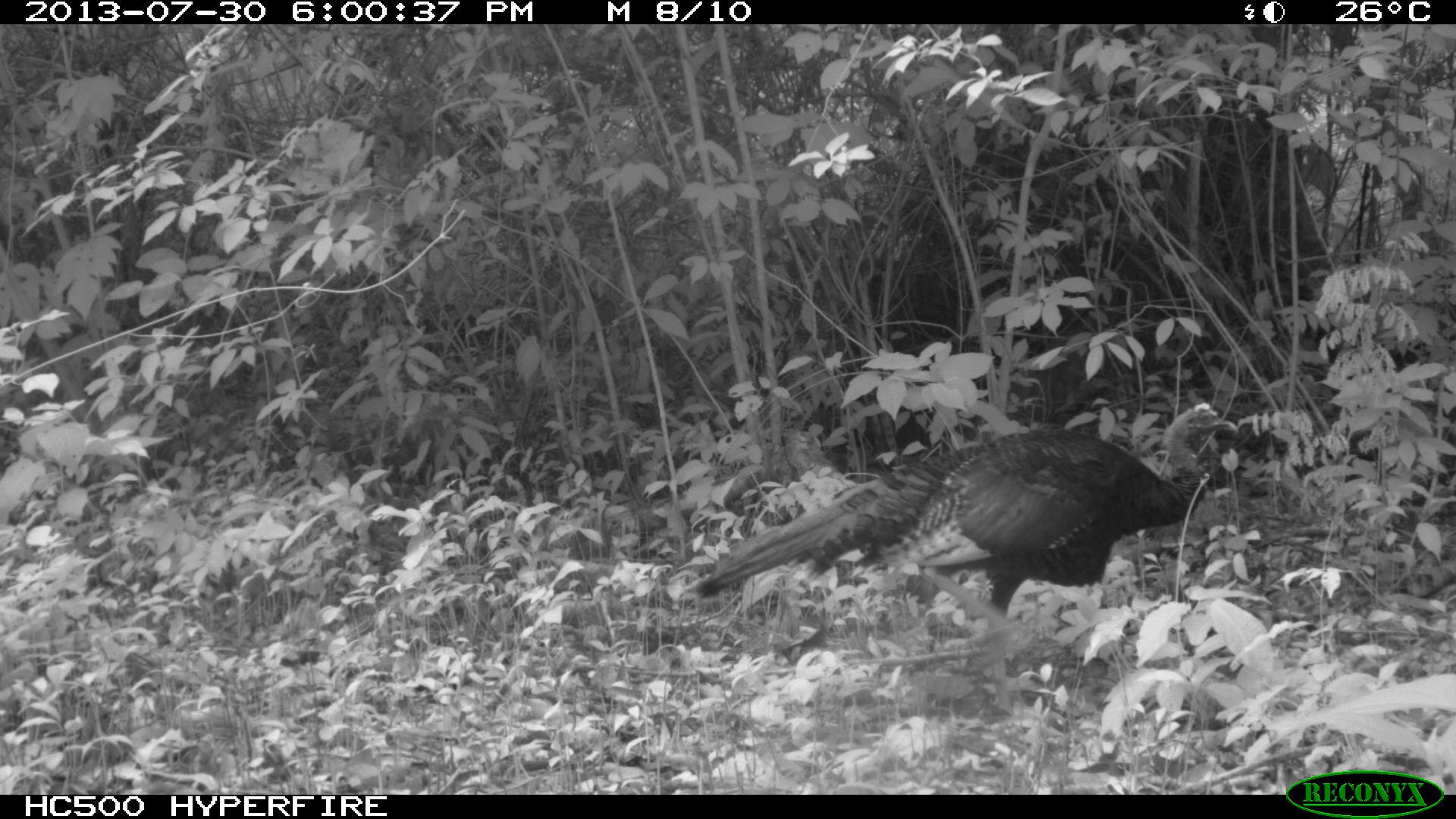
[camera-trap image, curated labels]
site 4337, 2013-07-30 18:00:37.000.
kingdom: Animalia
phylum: Chordata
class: Aves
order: Galliformes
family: Phasianidae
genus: Meleagris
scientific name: Meleagris ocellata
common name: ocellated turkey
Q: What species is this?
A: Meleagris ocellata (ocellated turkey).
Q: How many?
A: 1.